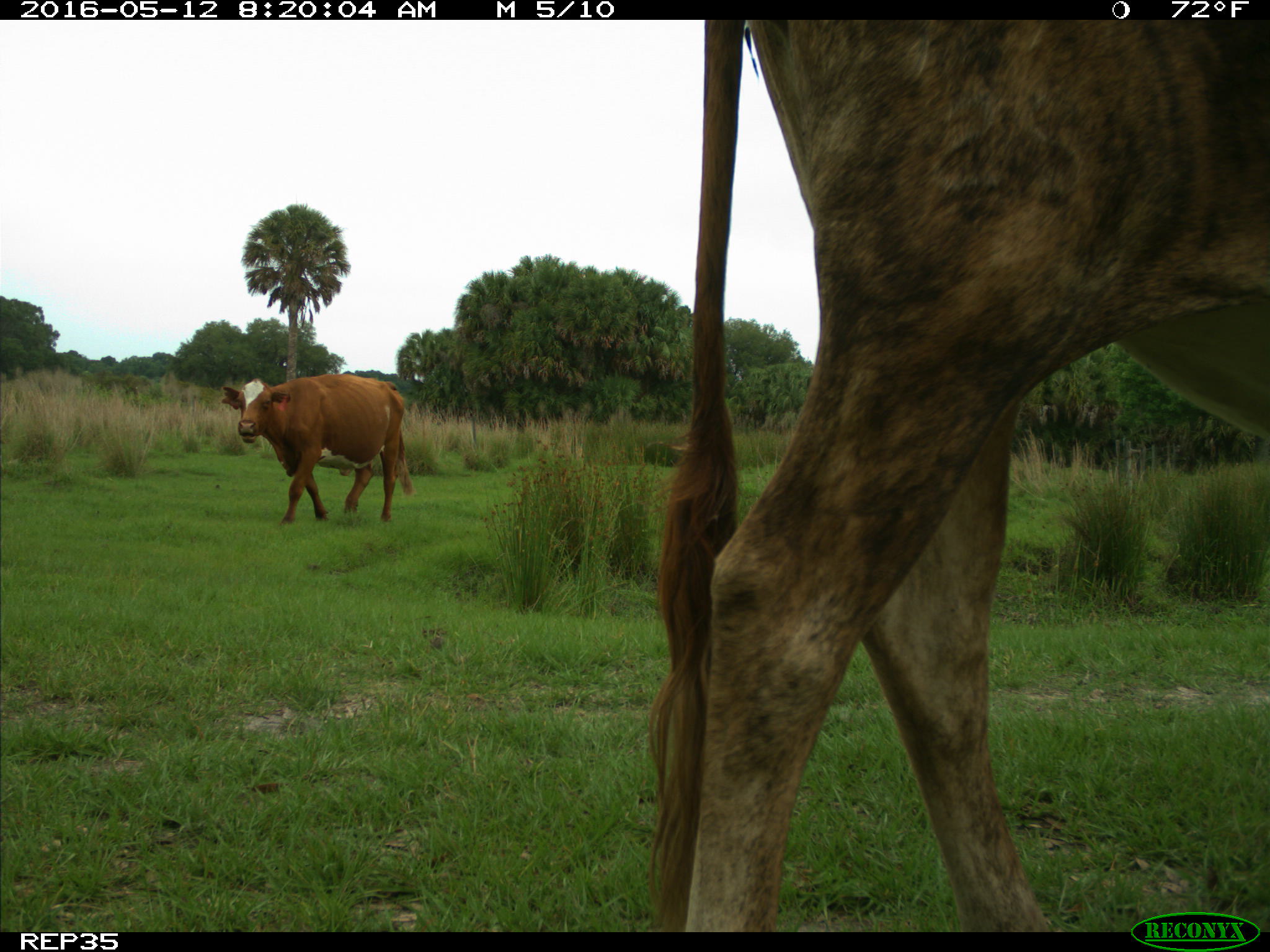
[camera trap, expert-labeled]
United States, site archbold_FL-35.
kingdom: Animalia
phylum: Chordata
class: Mammalia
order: Artiodactyla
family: Bovidae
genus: Bos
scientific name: Bos taurus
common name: domestic cow